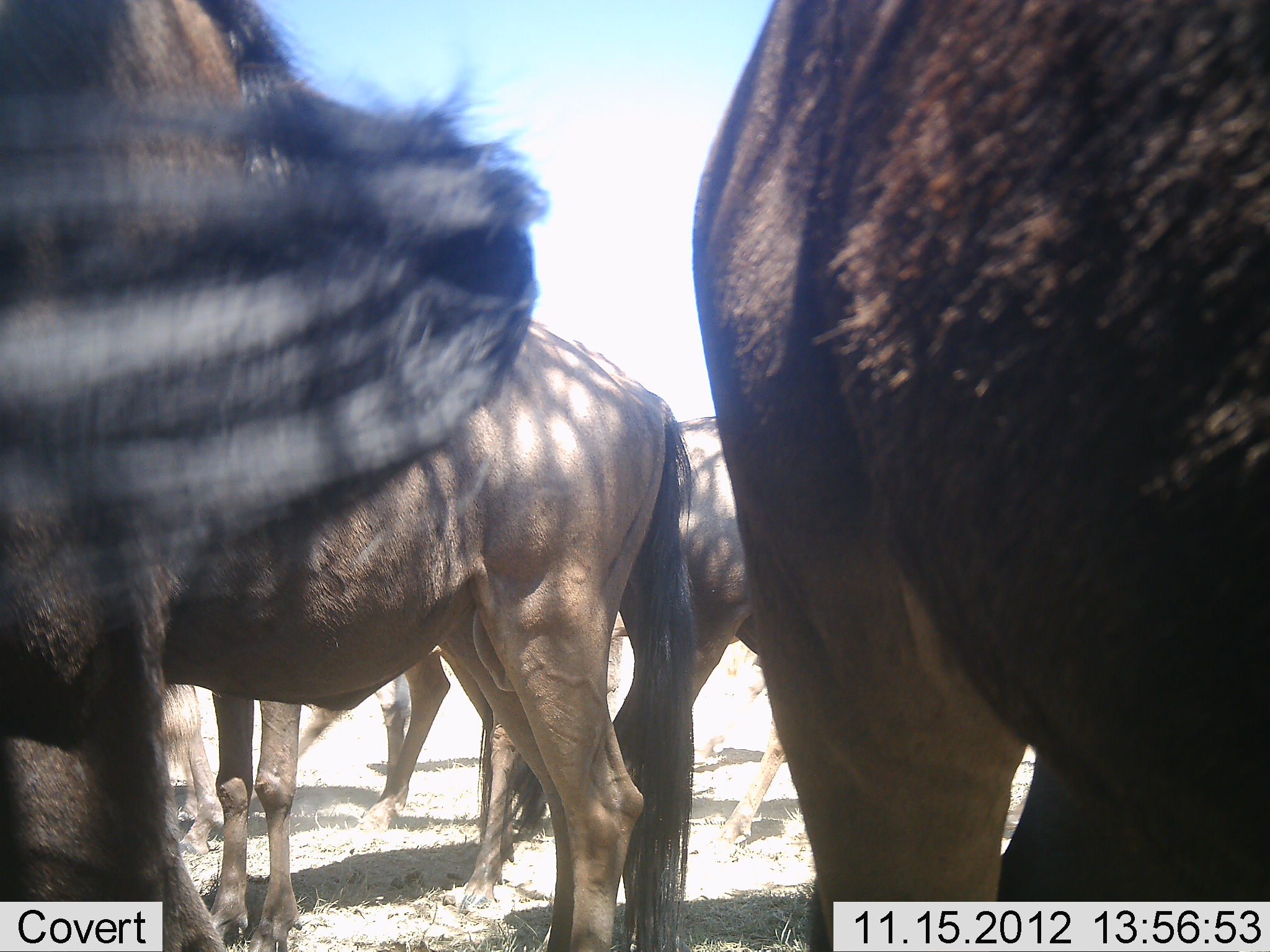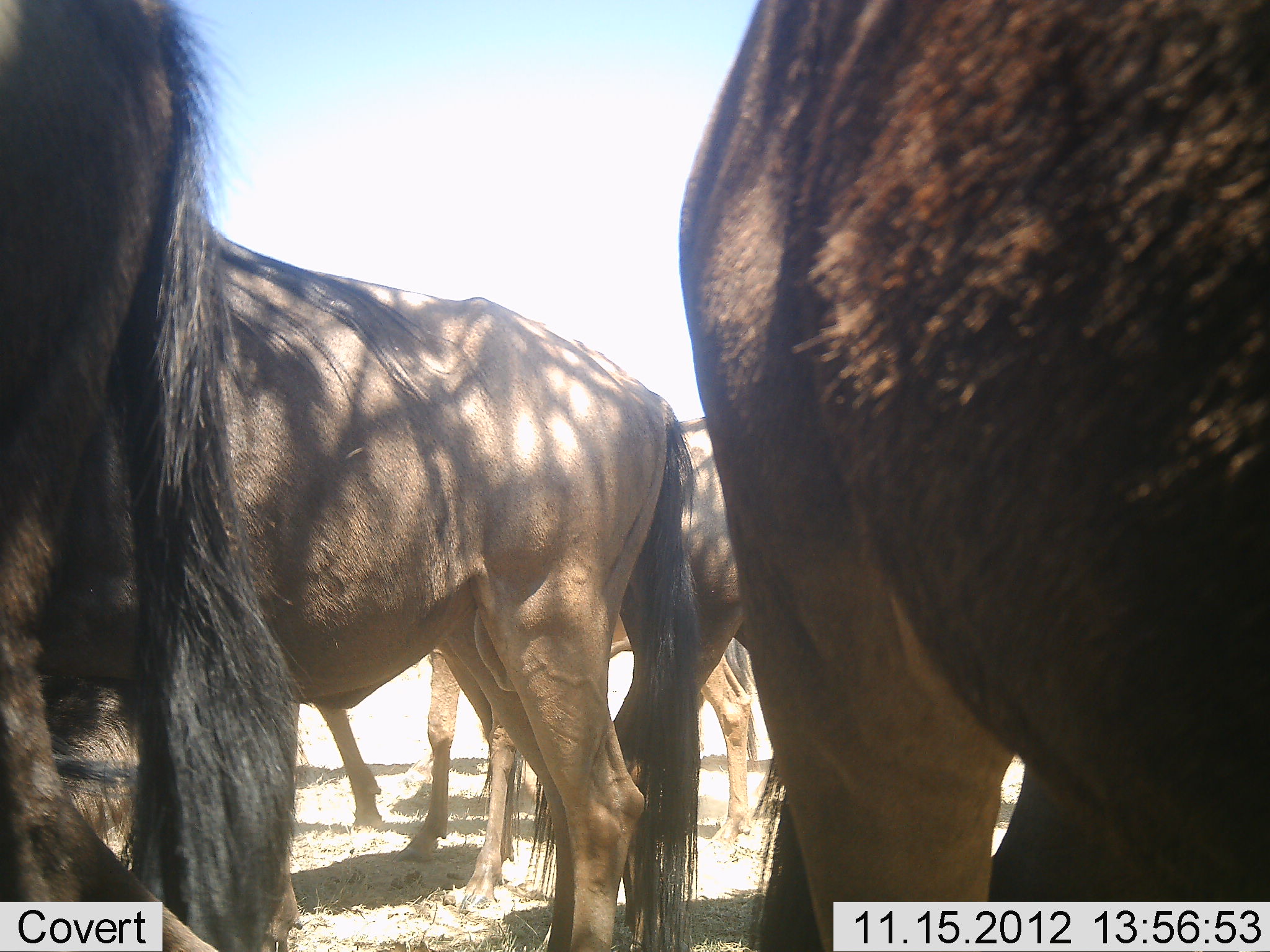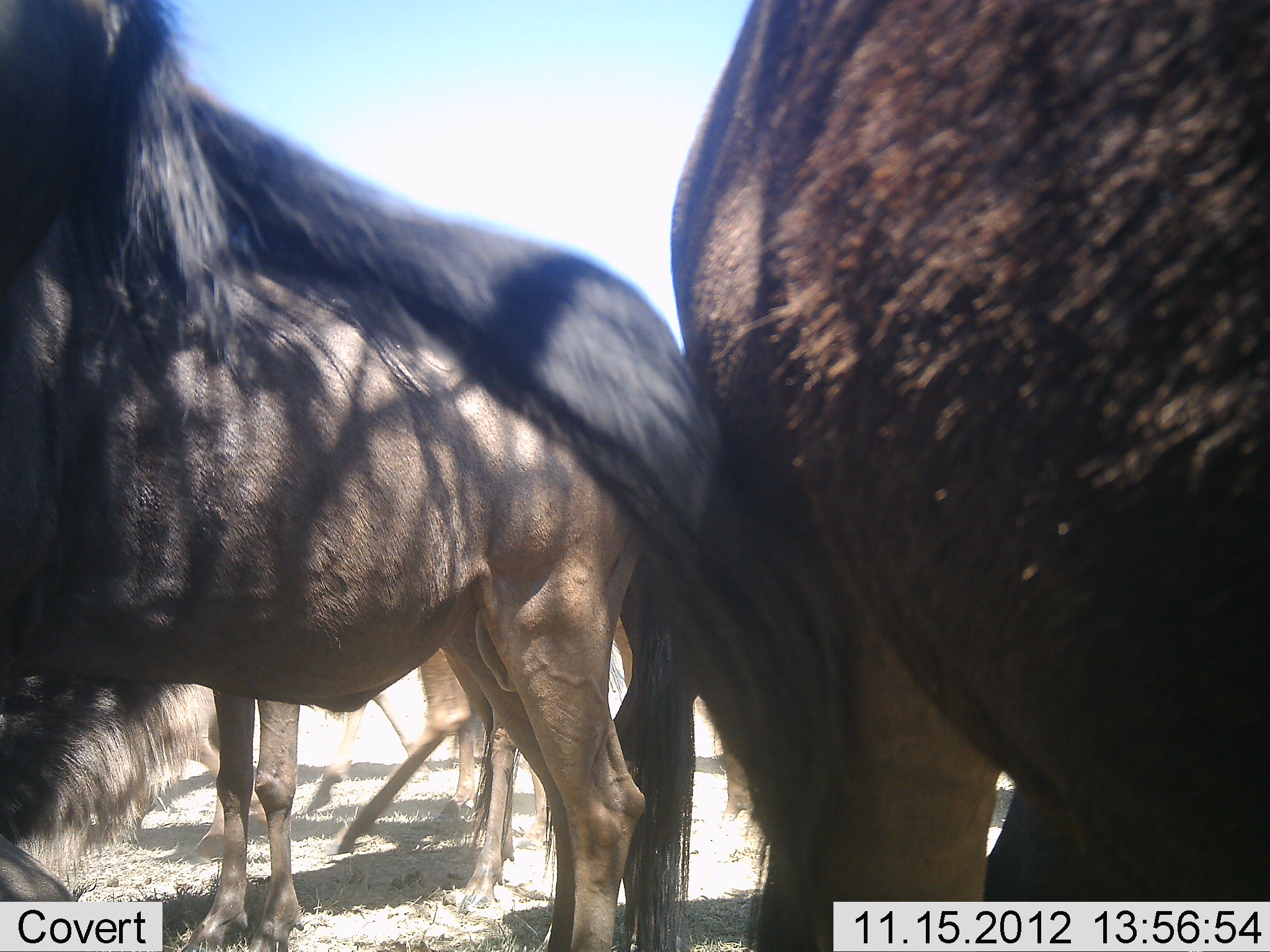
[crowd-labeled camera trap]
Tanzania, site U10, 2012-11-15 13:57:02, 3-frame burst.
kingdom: Animalia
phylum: Chordata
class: Mammalia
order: Artiodactyla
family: Bovidae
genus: Connochaetes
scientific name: Connochaetes taurinus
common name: blue wildebeest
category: wildebeest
Wildebeest (blue wildebeest) (Connochaetes taurinus), count 6. Behavior (volunteer vote fractions): standing 100%, resting 0%, moving 30%, interacting 10%. Young present (vote fraction): 0%. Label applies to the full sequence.